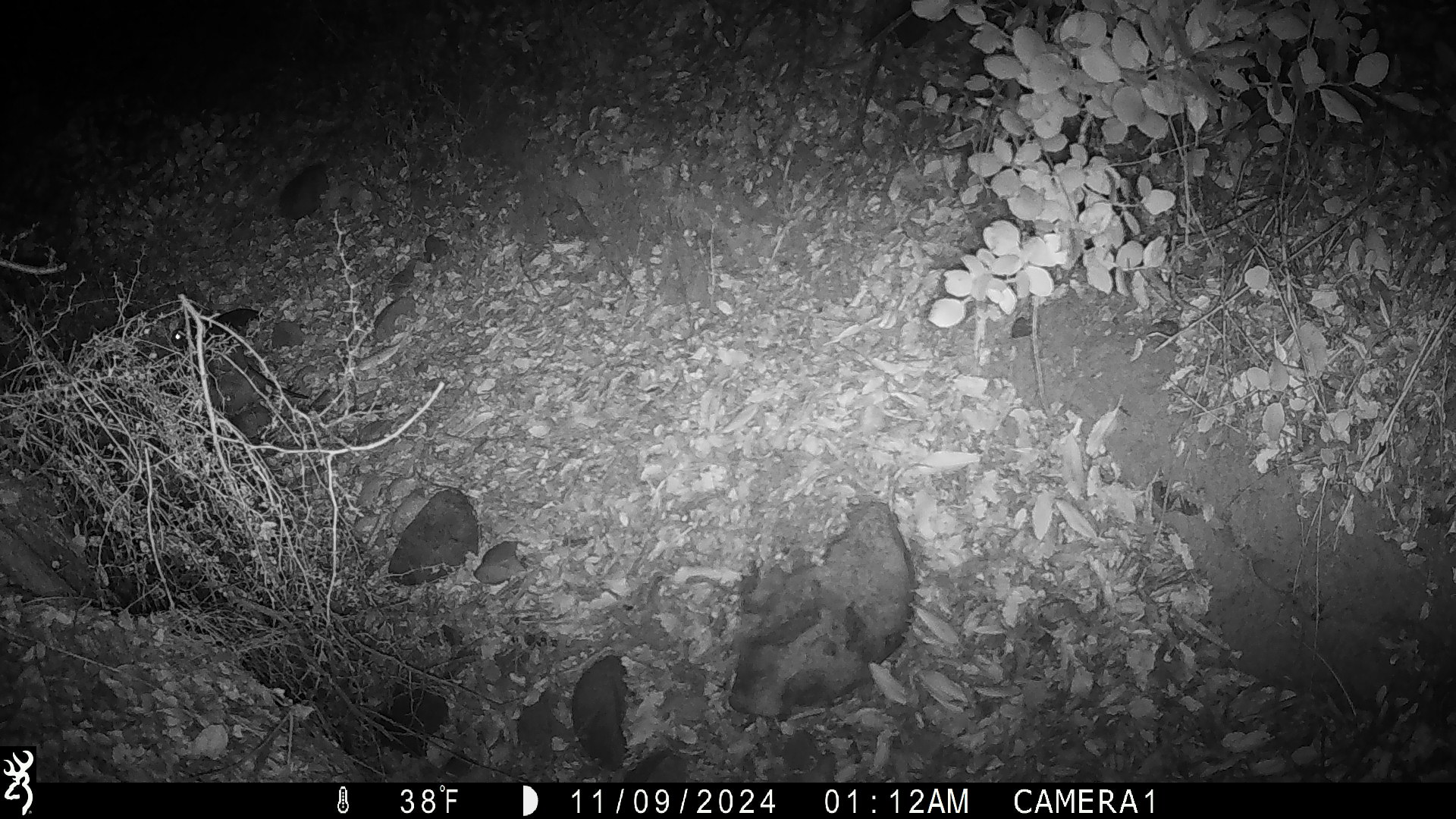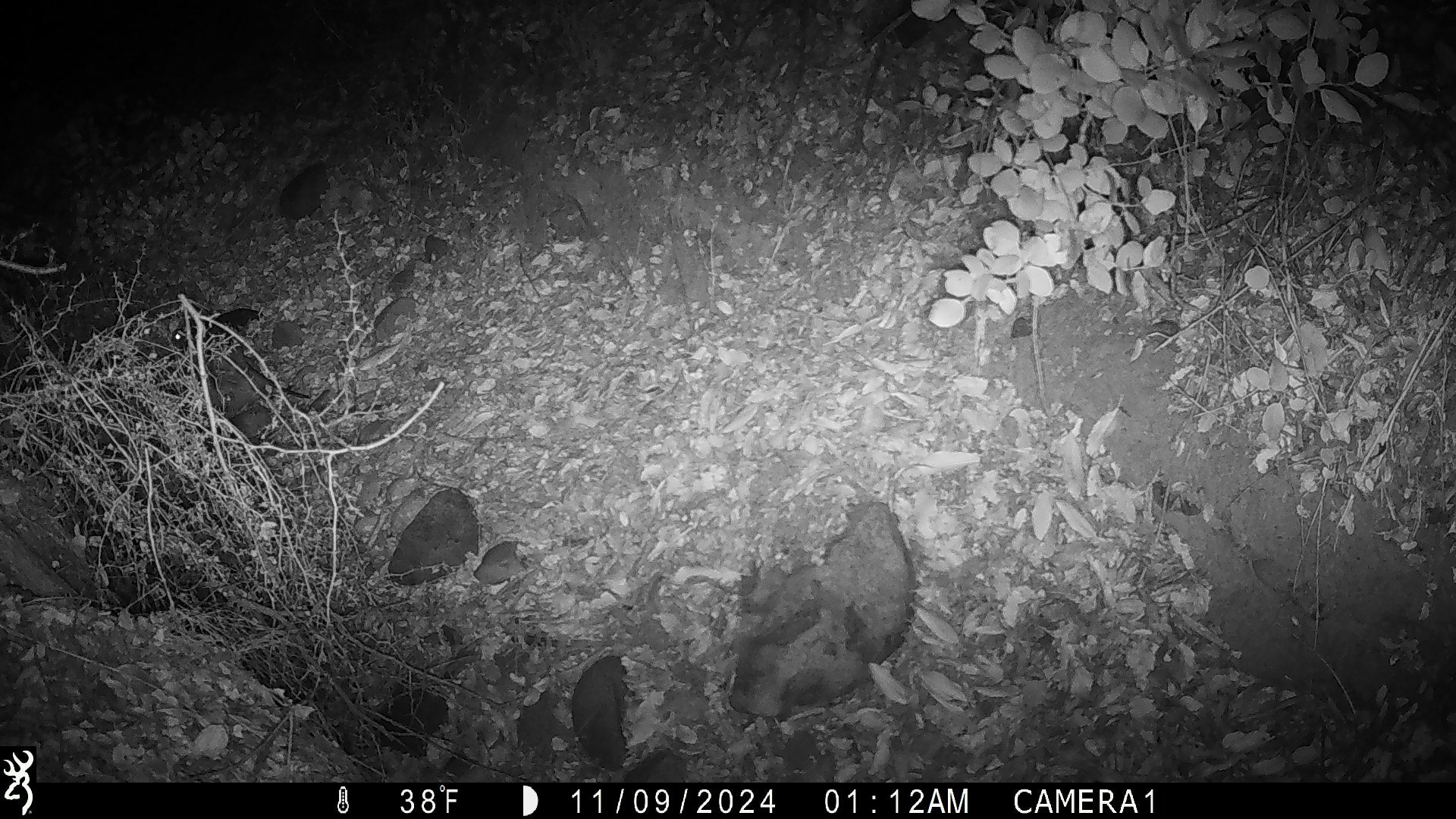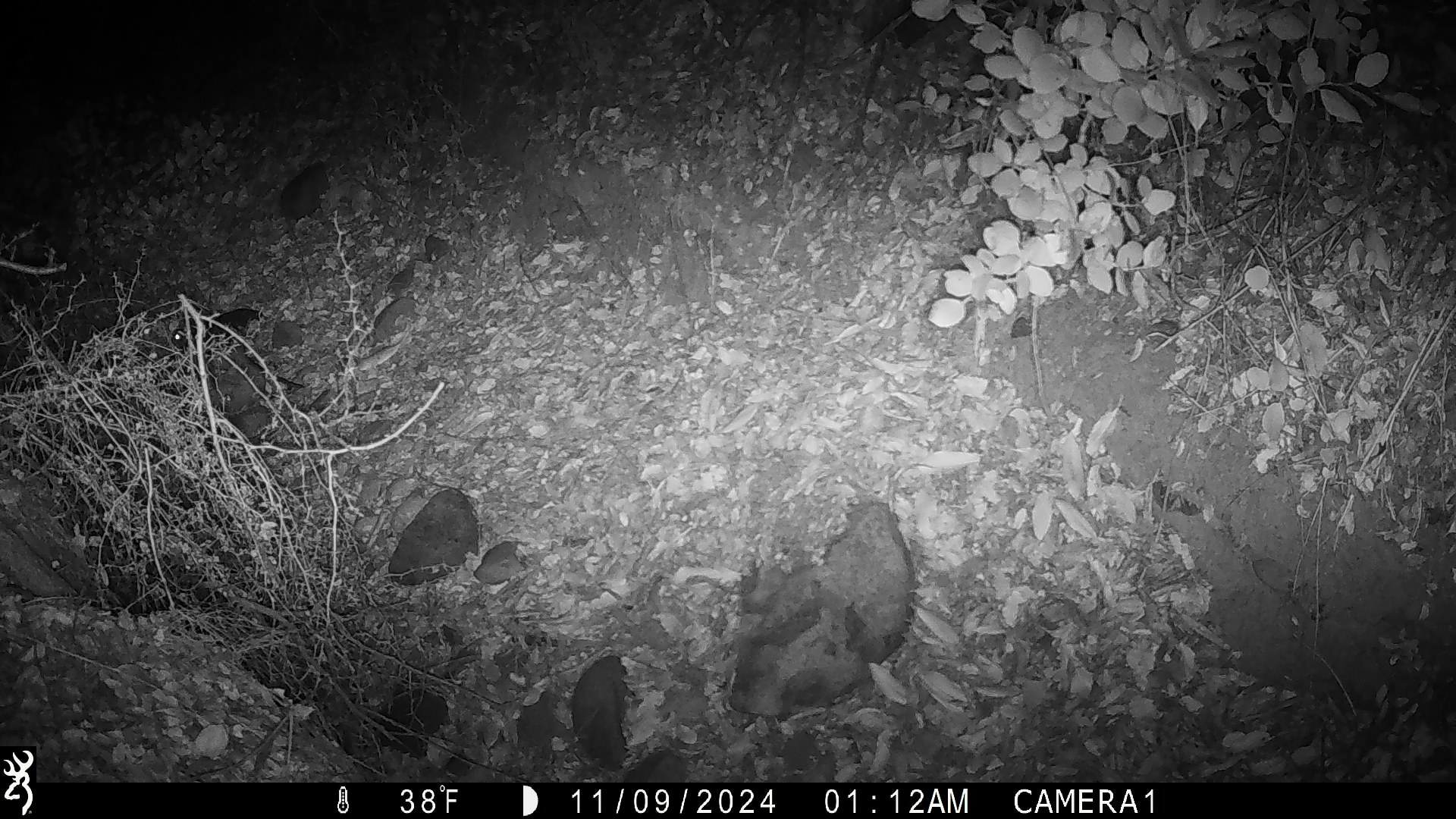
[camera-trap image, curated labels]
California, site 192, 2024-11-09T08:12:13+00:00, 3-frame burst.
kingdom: Animalia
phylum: Chordata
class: Mammalia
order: Rodentia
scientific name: Rodentia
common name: mouse or rat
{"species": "mouse or rat (Rodentia)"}